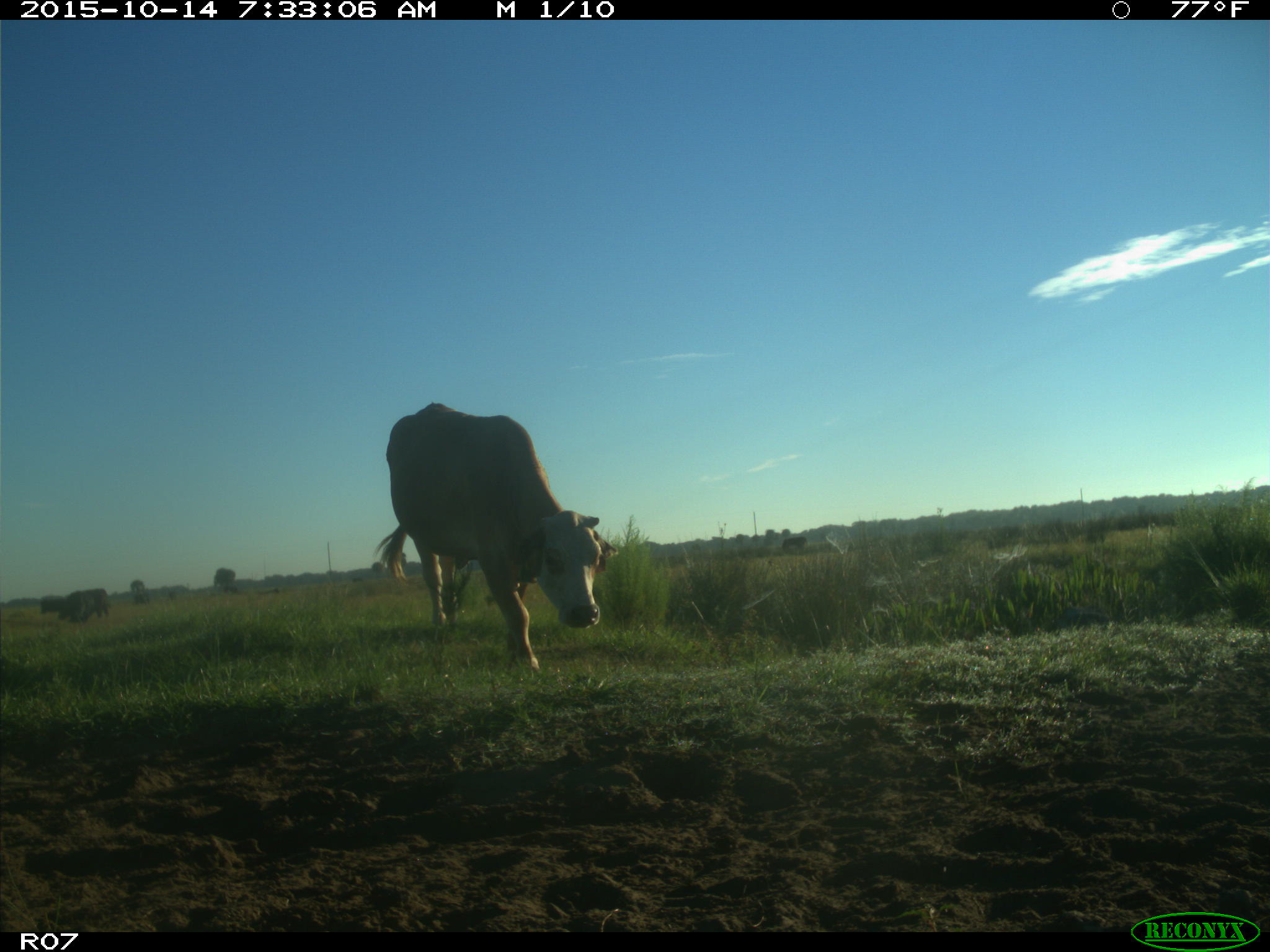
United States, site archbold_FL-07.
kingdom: Animalia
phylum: Chordata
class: Mammalia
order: Artiodactyla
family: Bovidae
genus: Bos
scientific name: Bos taurus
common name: domestic cow